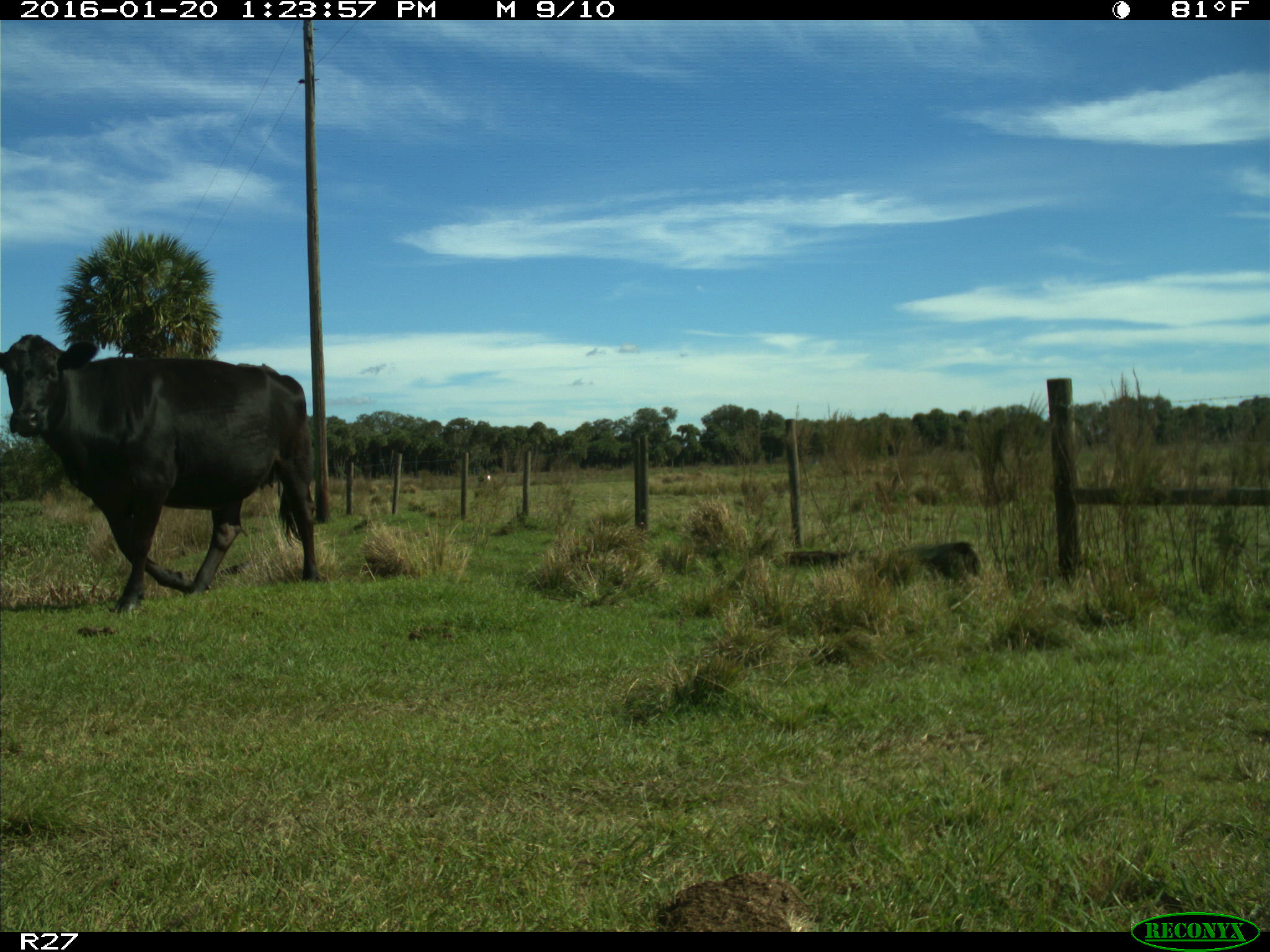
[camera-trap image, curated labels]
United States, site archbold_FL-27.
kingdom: Animalia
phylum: Chordata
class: Mammalia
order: Artiodactyla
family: Bovidae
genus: Bos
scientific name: Bos taurus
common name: domestic cow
Bos taurus (domestic cow).